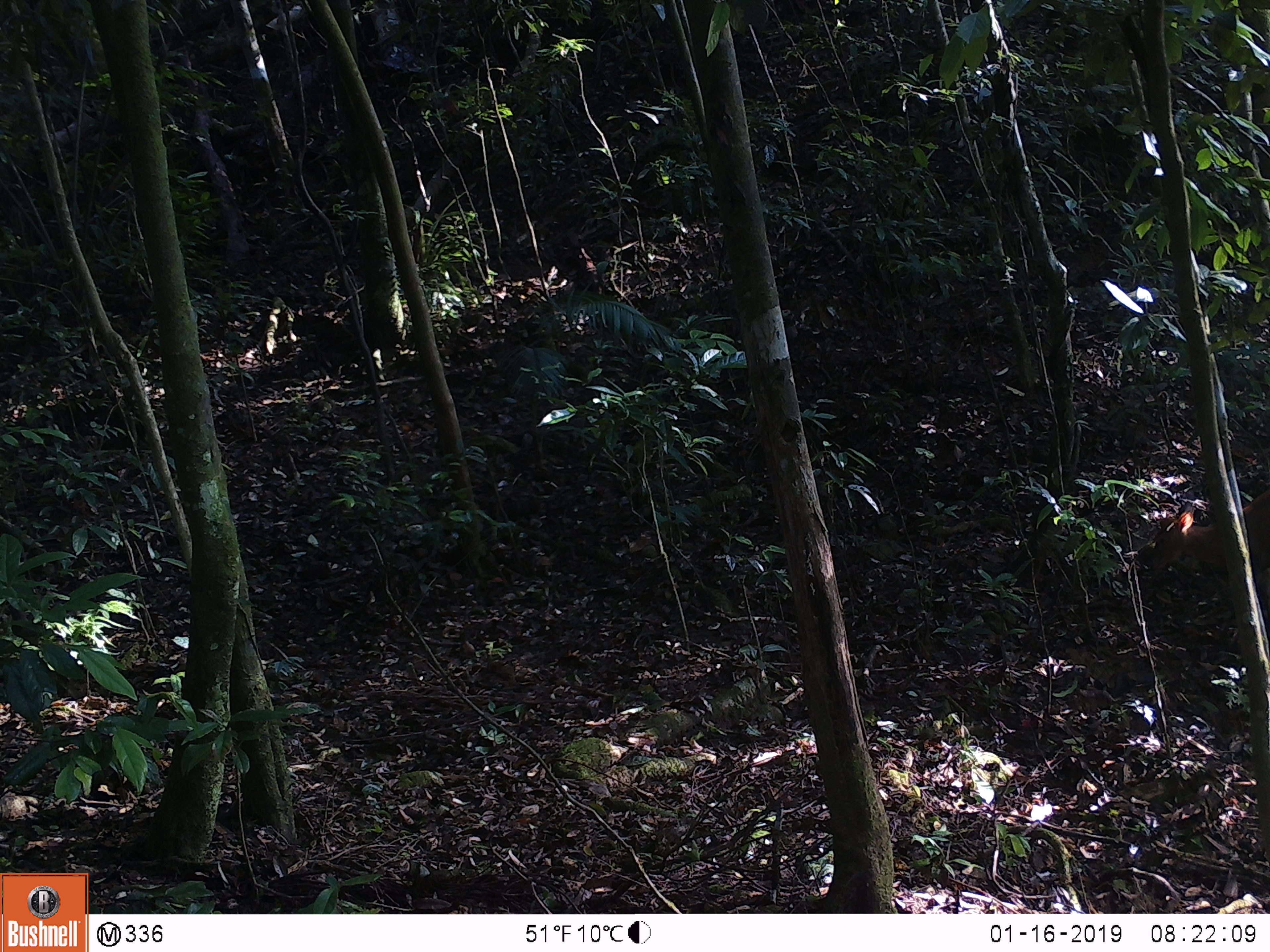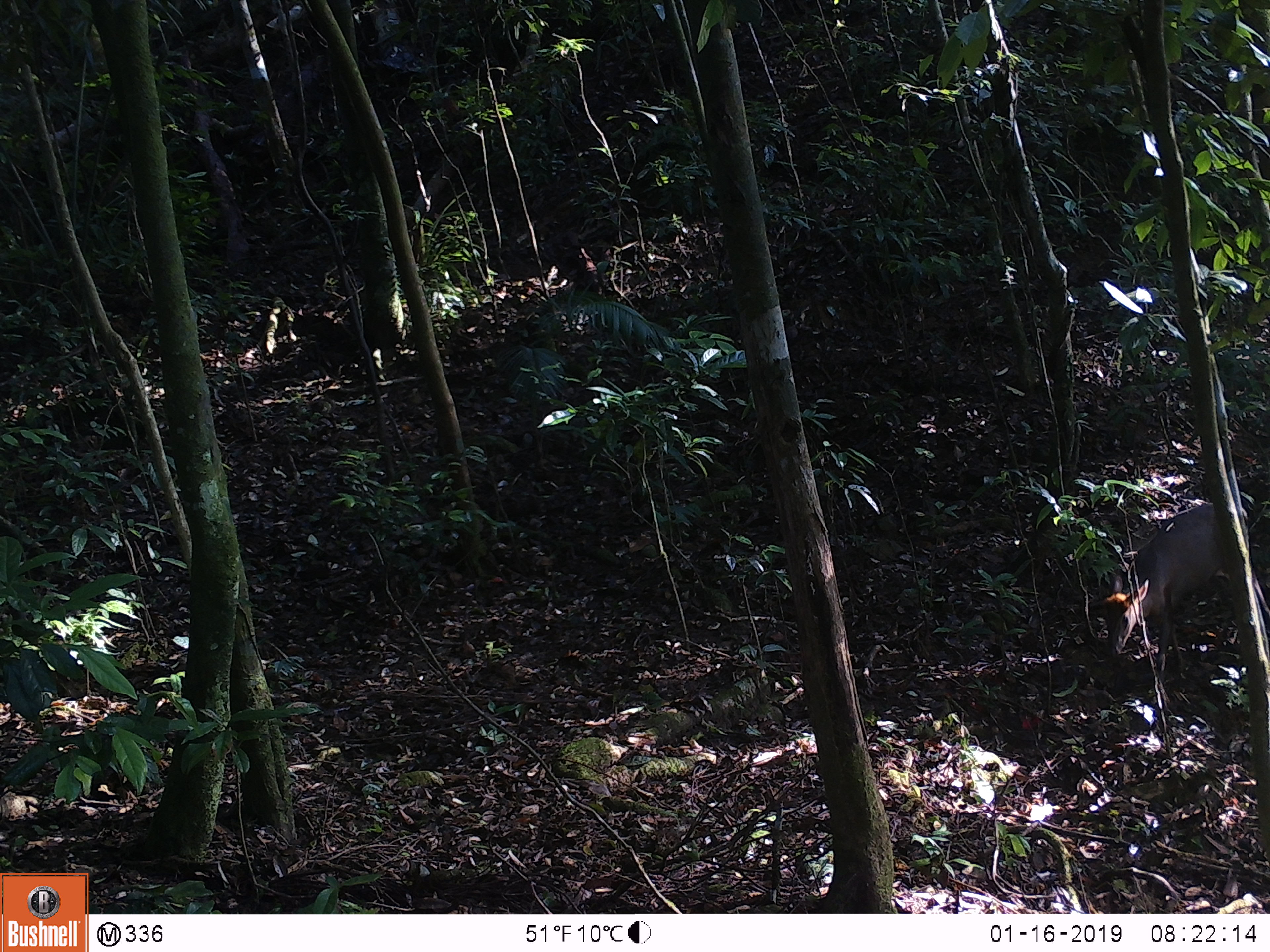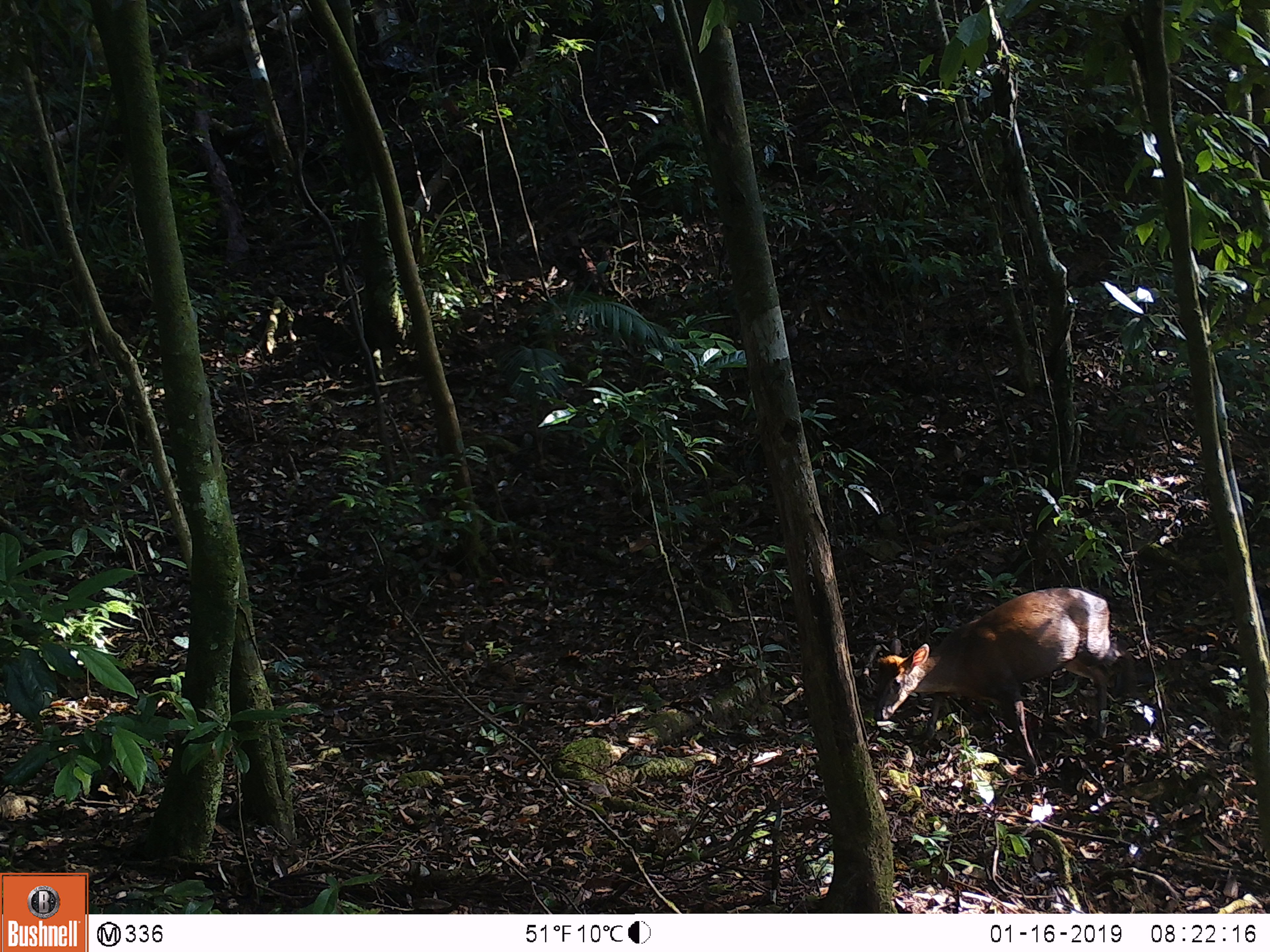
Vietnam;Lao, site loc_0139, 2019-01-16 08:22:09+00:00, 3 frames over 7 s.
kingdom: Animalia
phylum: Chordata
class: Mammalia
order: Artiodactyla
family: Cervidae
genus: Muntiacus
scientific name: Muntiacus rooseveltorum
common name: roosevelt's muntjac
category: roosevelts muntjac group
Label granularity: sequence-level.